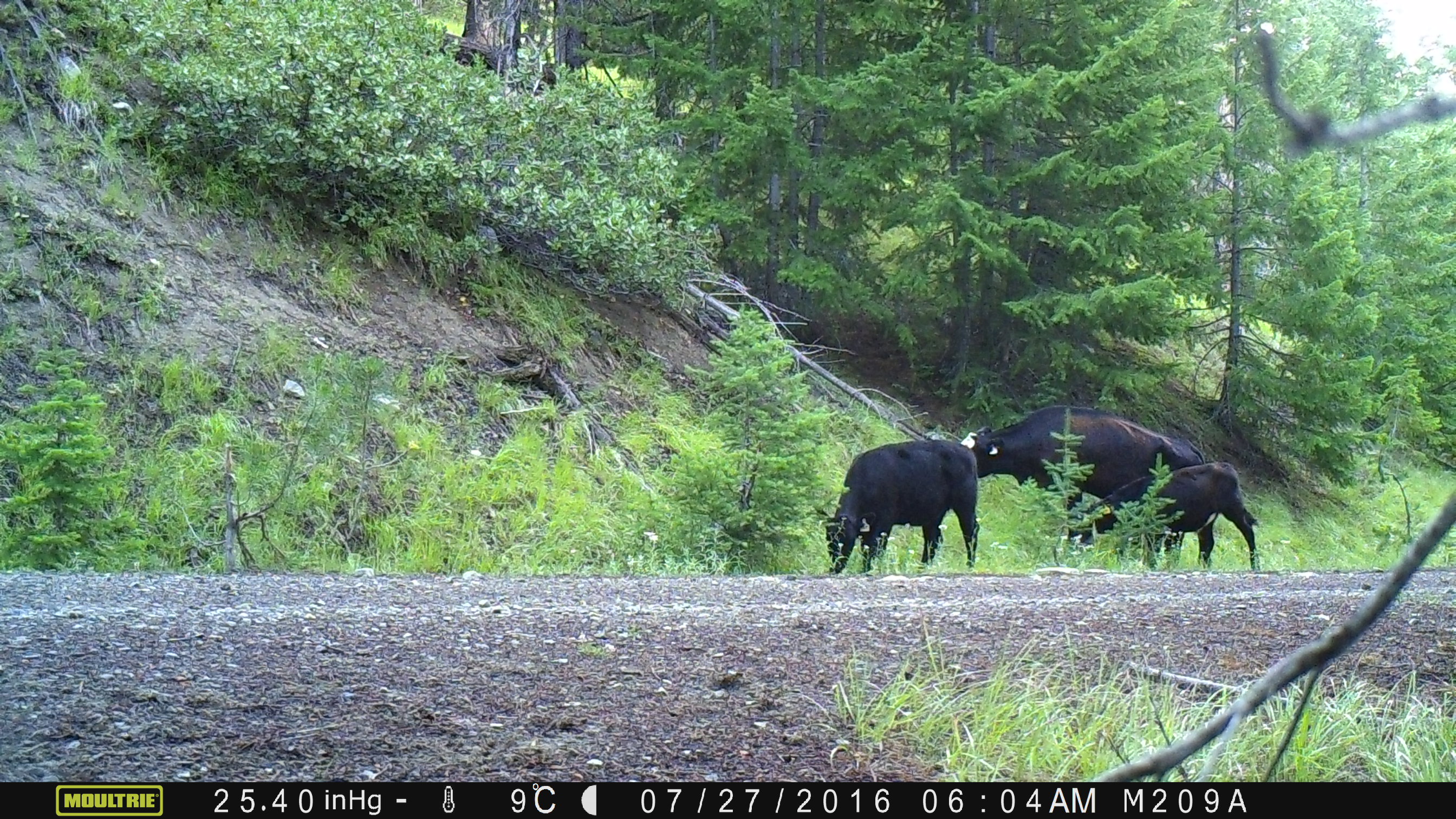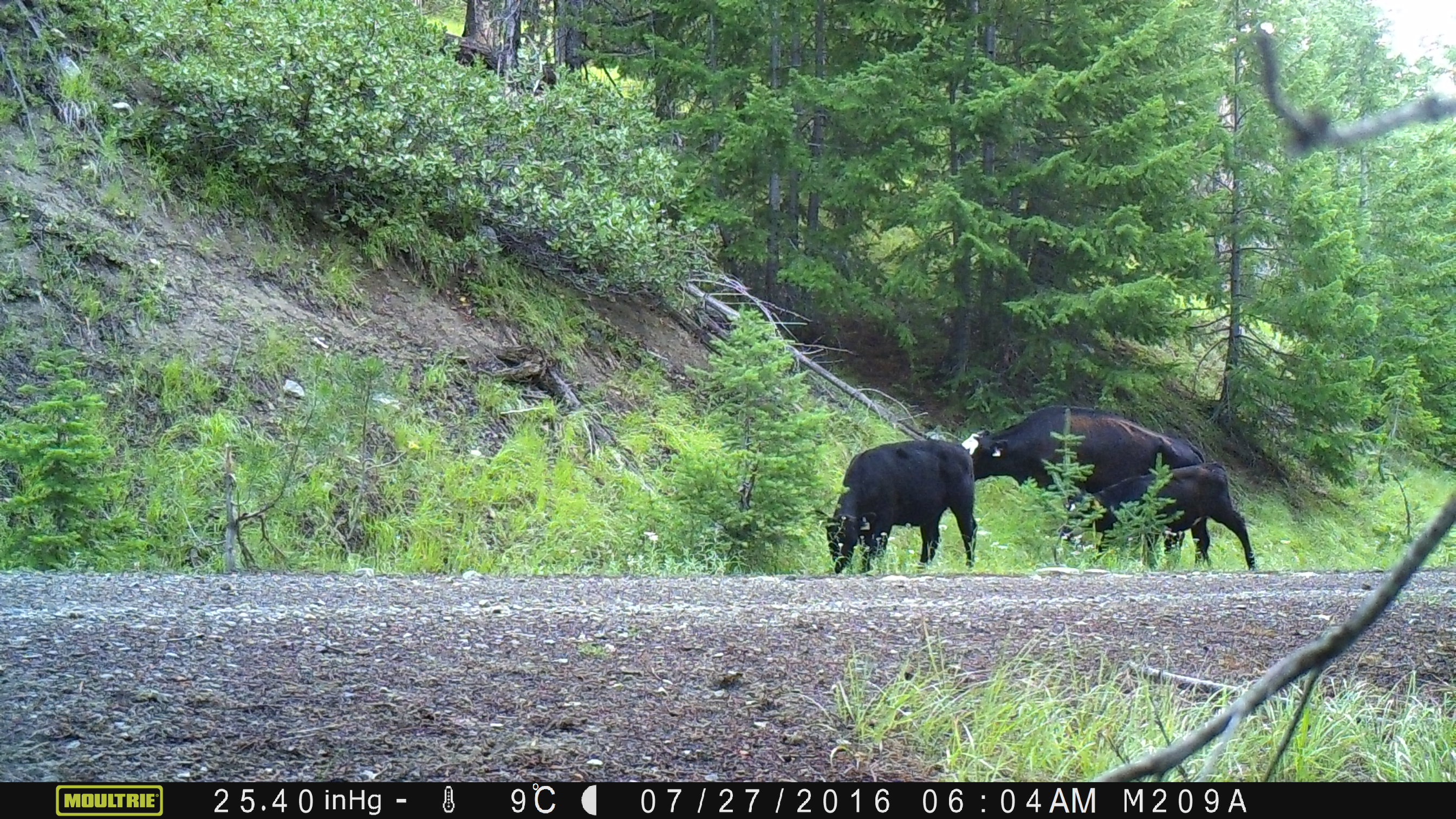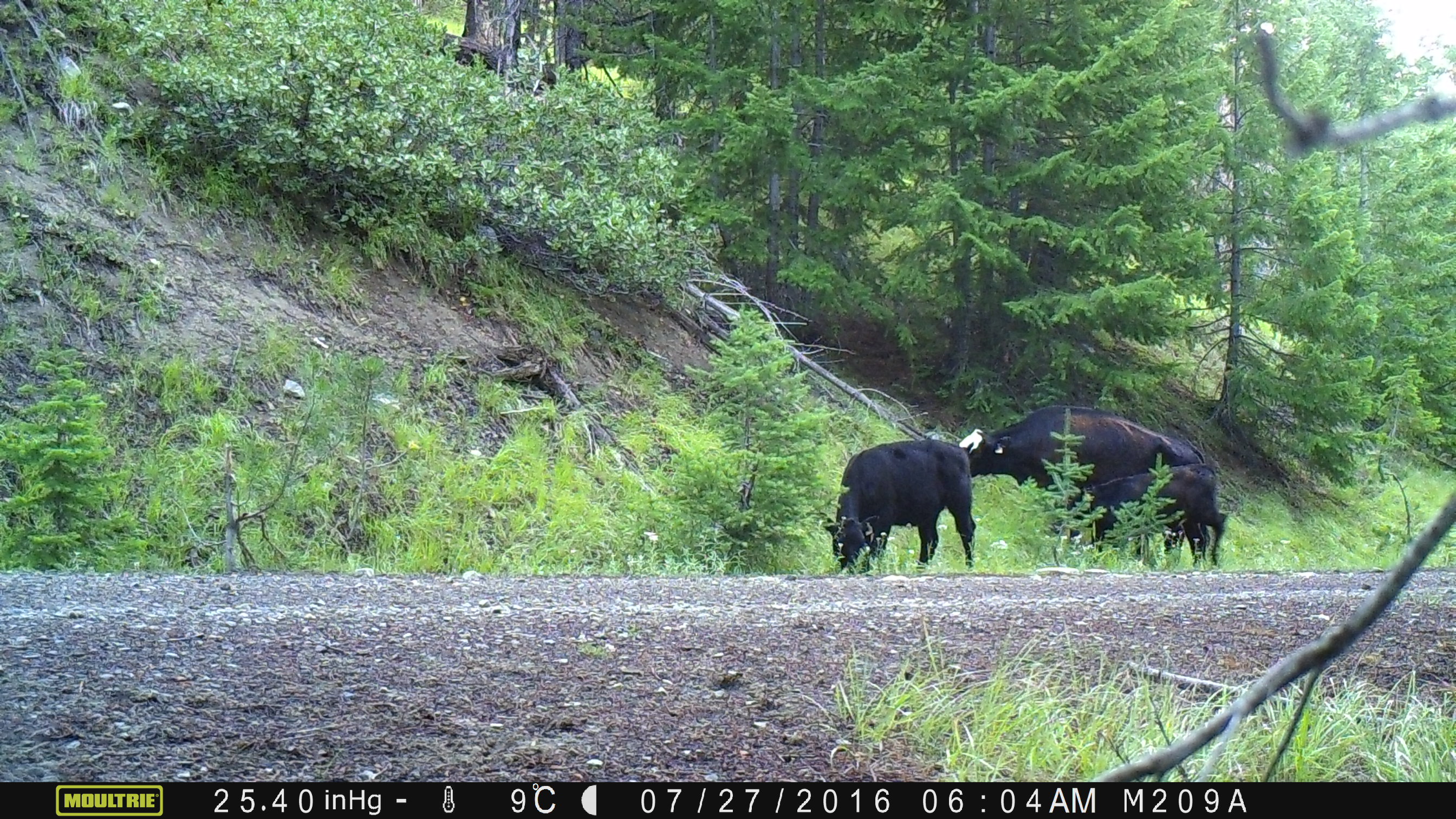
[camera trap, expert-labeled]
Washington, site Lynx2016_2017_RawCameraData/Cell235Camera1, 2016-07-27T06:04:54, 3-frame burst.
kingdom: Animalia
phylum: Chordata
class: Mammalia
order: Artiodactyla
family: Bovidae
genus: Bos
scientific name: Bos taurus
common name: domestic cattle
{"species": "domestic cattle (Bos taurus)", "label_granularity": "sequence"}